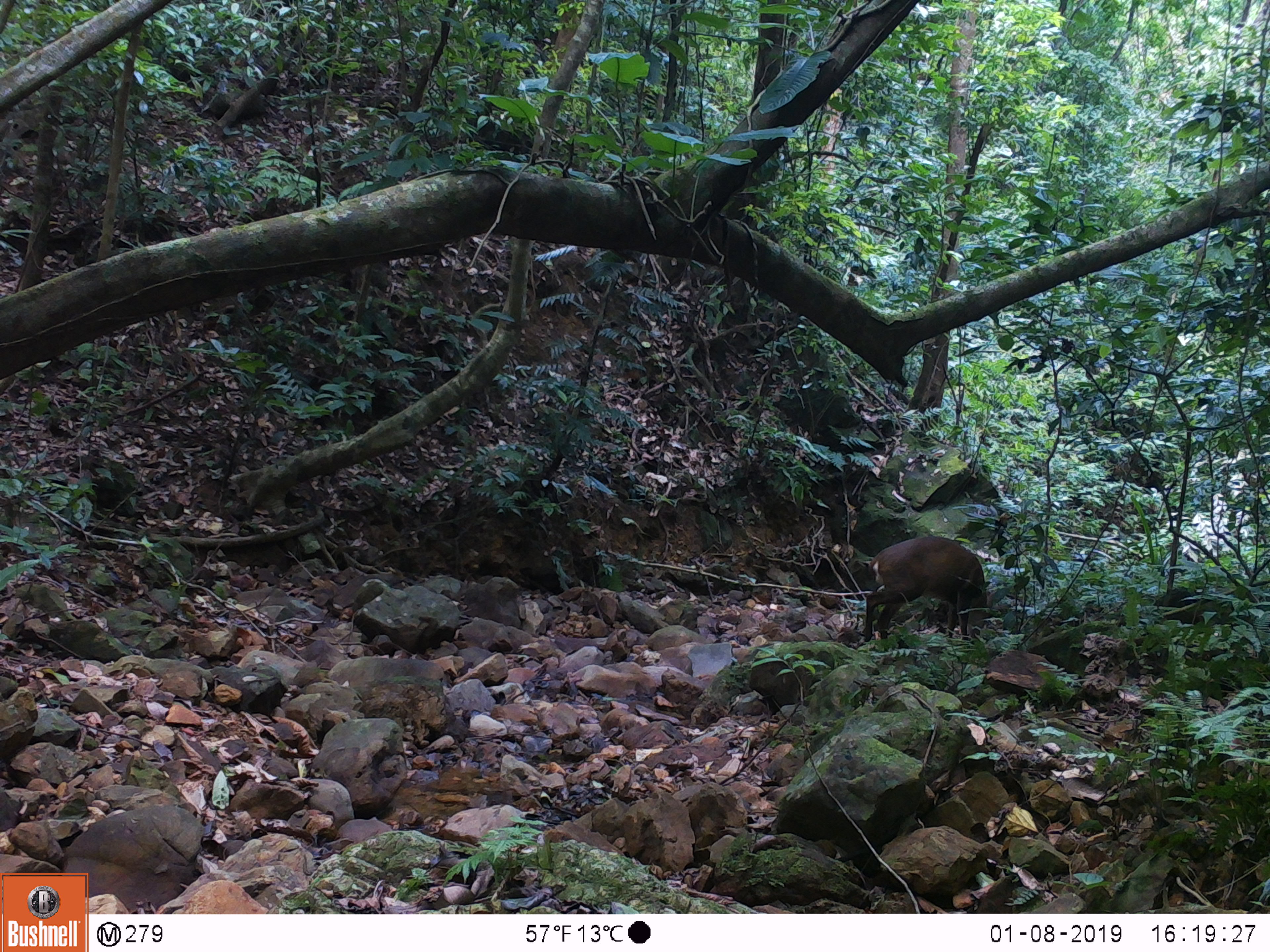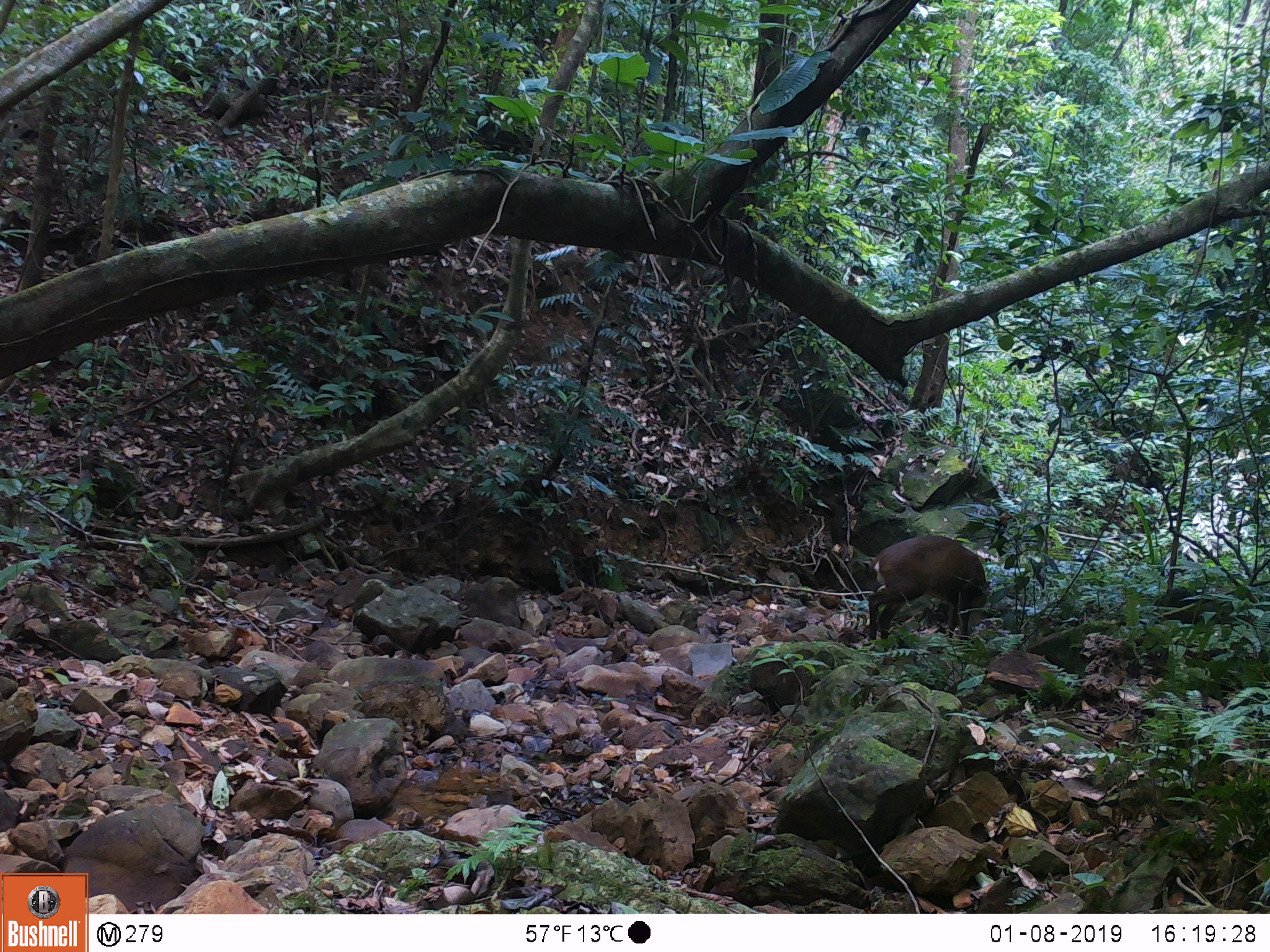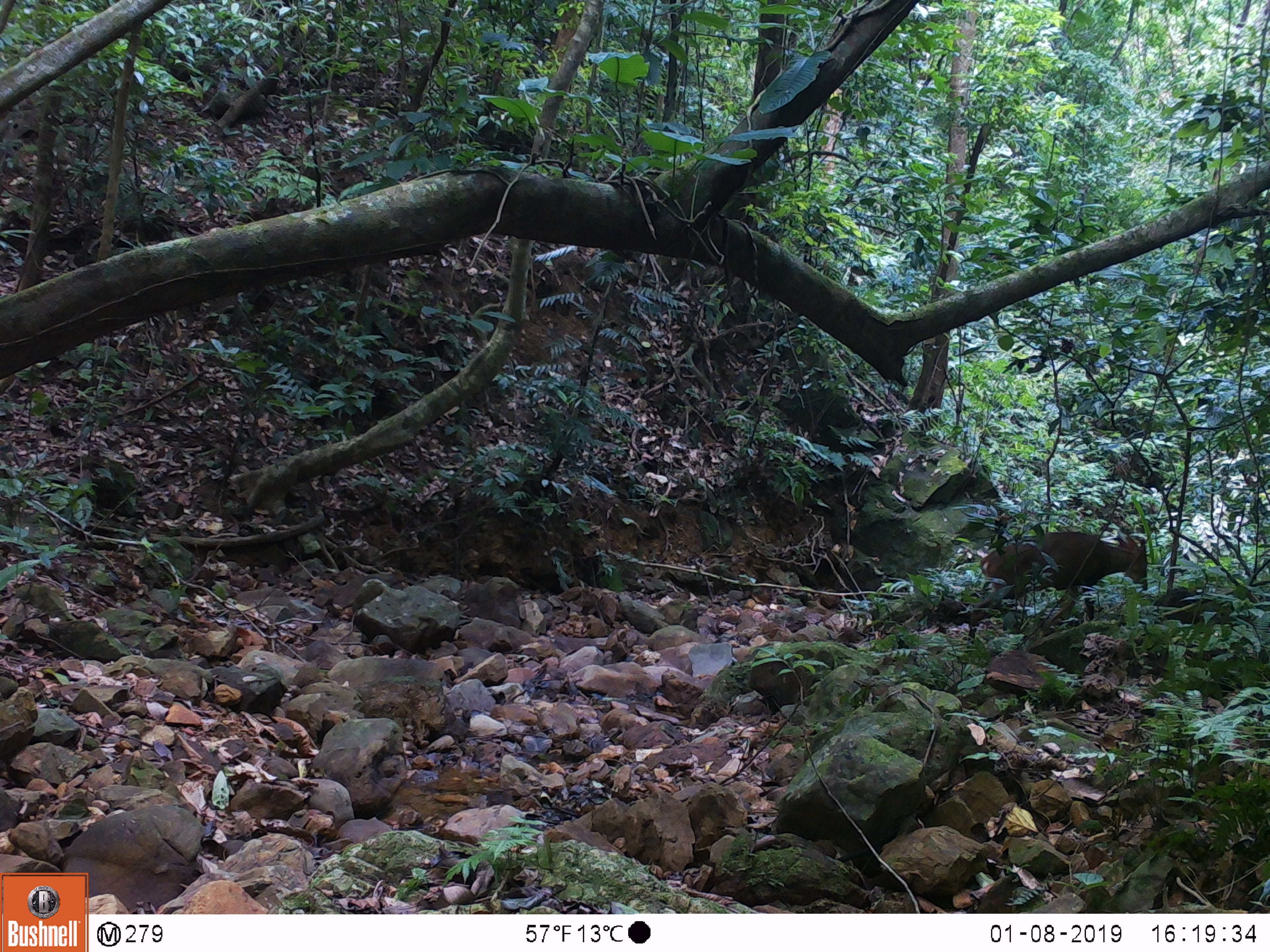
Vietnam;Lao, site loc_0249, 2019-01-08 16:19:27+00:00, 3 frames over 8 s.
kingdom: Animalia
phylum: Chordata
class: Mammalia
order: Artiodactyla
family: Cervidae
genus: Muntiacus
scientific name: Muntiacus vuquangensis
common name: large-antlered muntjac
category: large antlered muntjac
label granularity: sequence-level